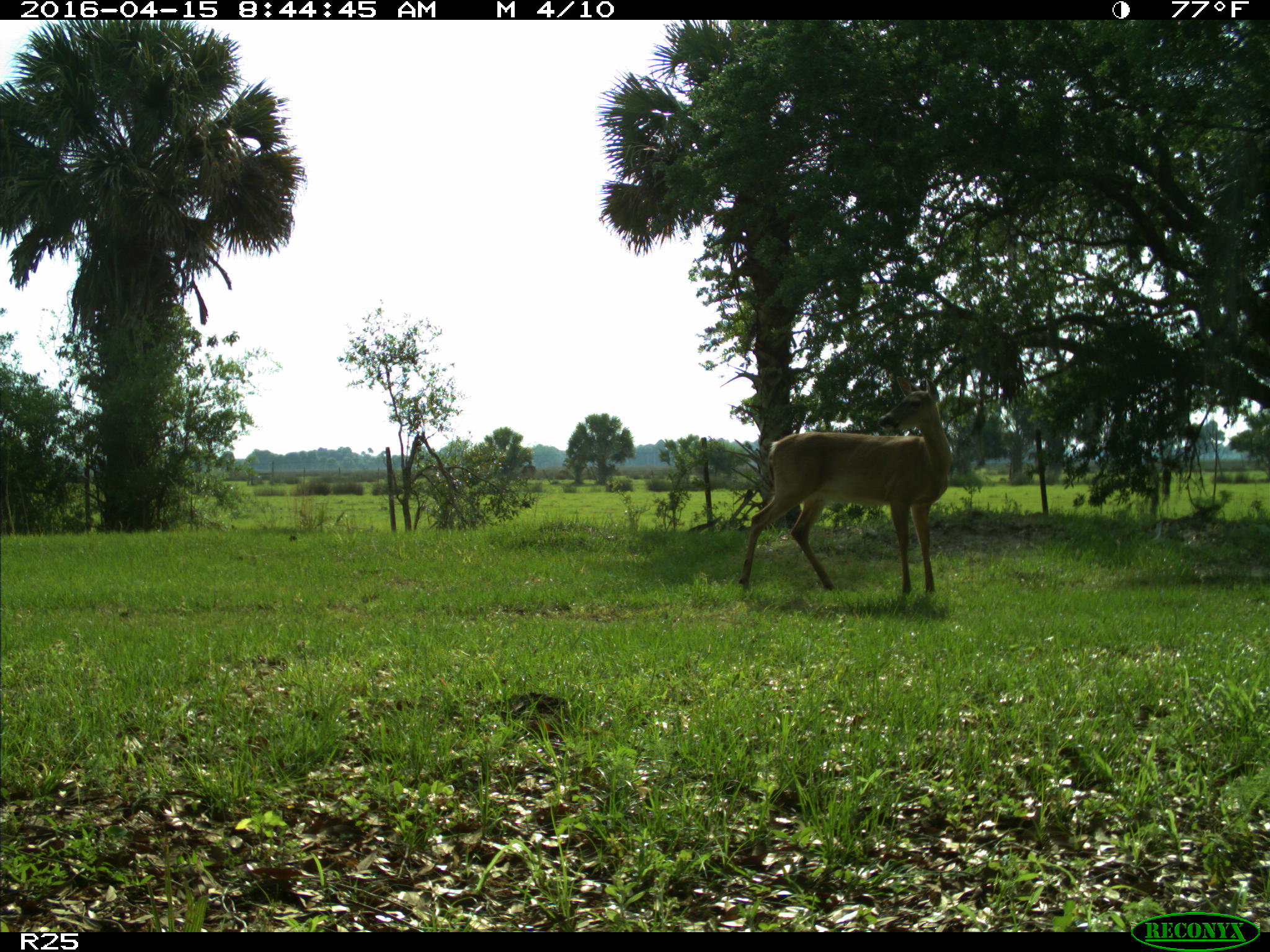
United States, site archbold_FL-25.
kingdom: Animalia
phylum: Chordata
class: Mammalia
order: Artiodactyla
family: Cervidae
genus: Odocoileus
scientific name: Odocoileus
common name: deer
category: unidentified deer